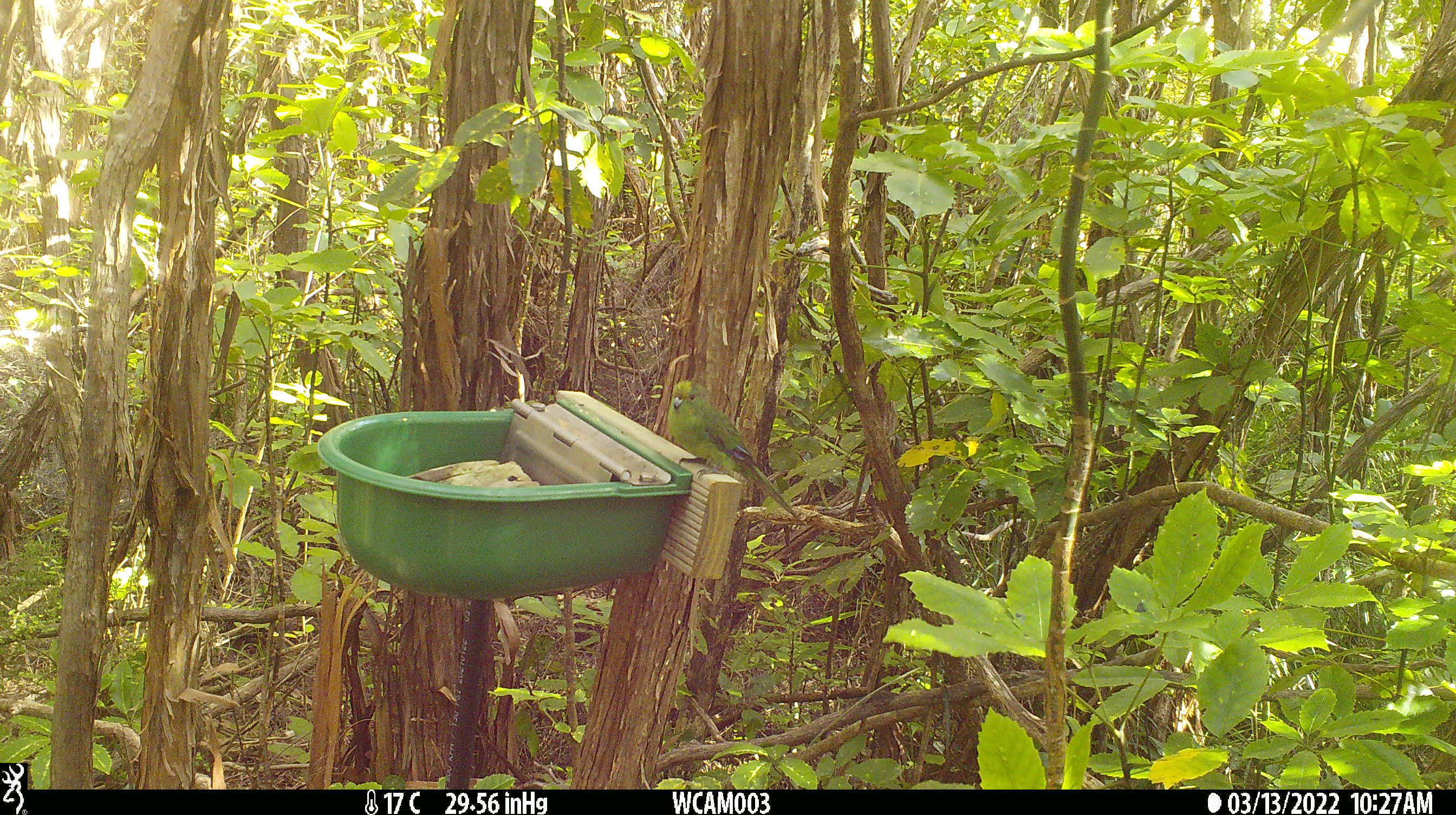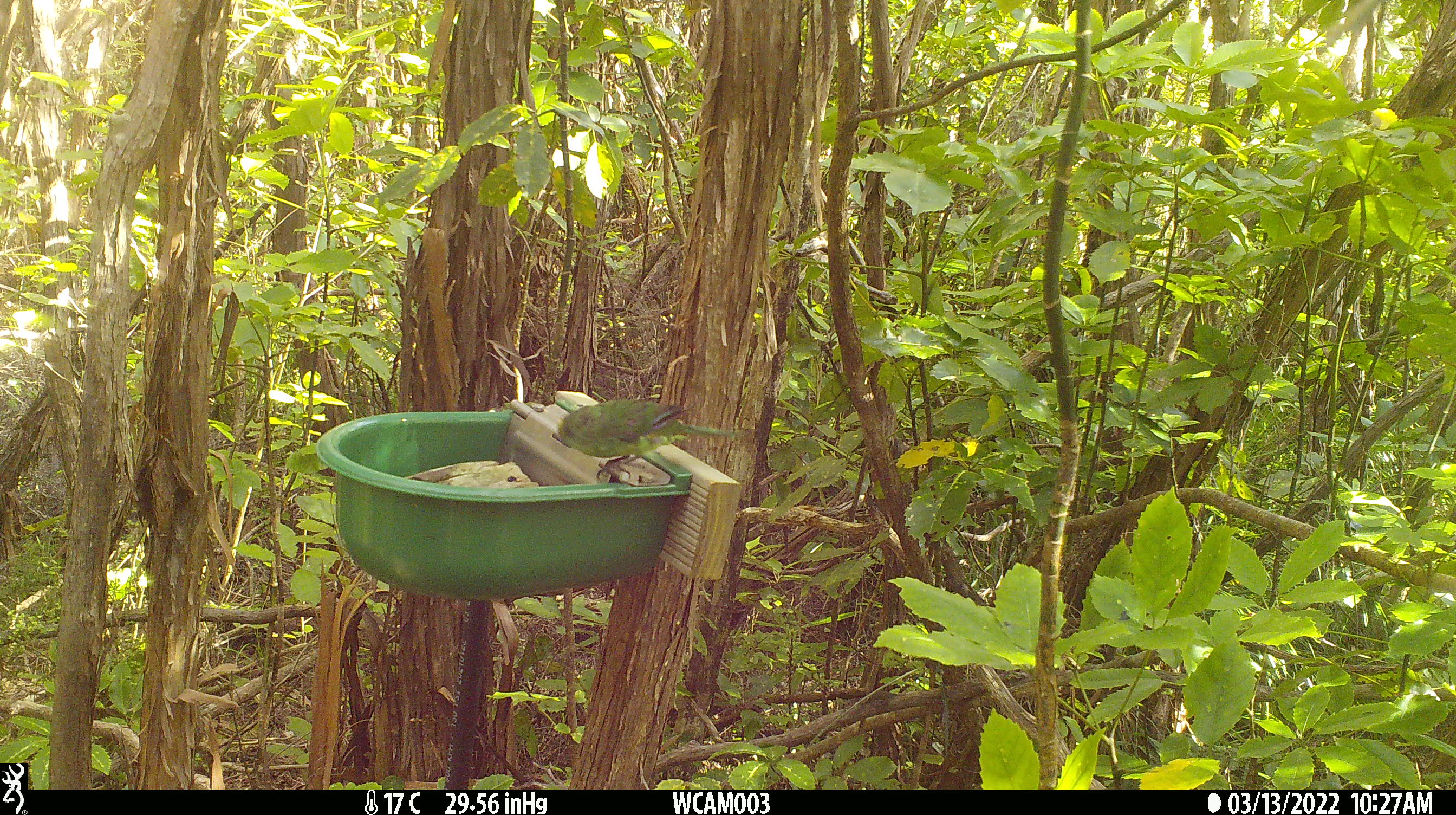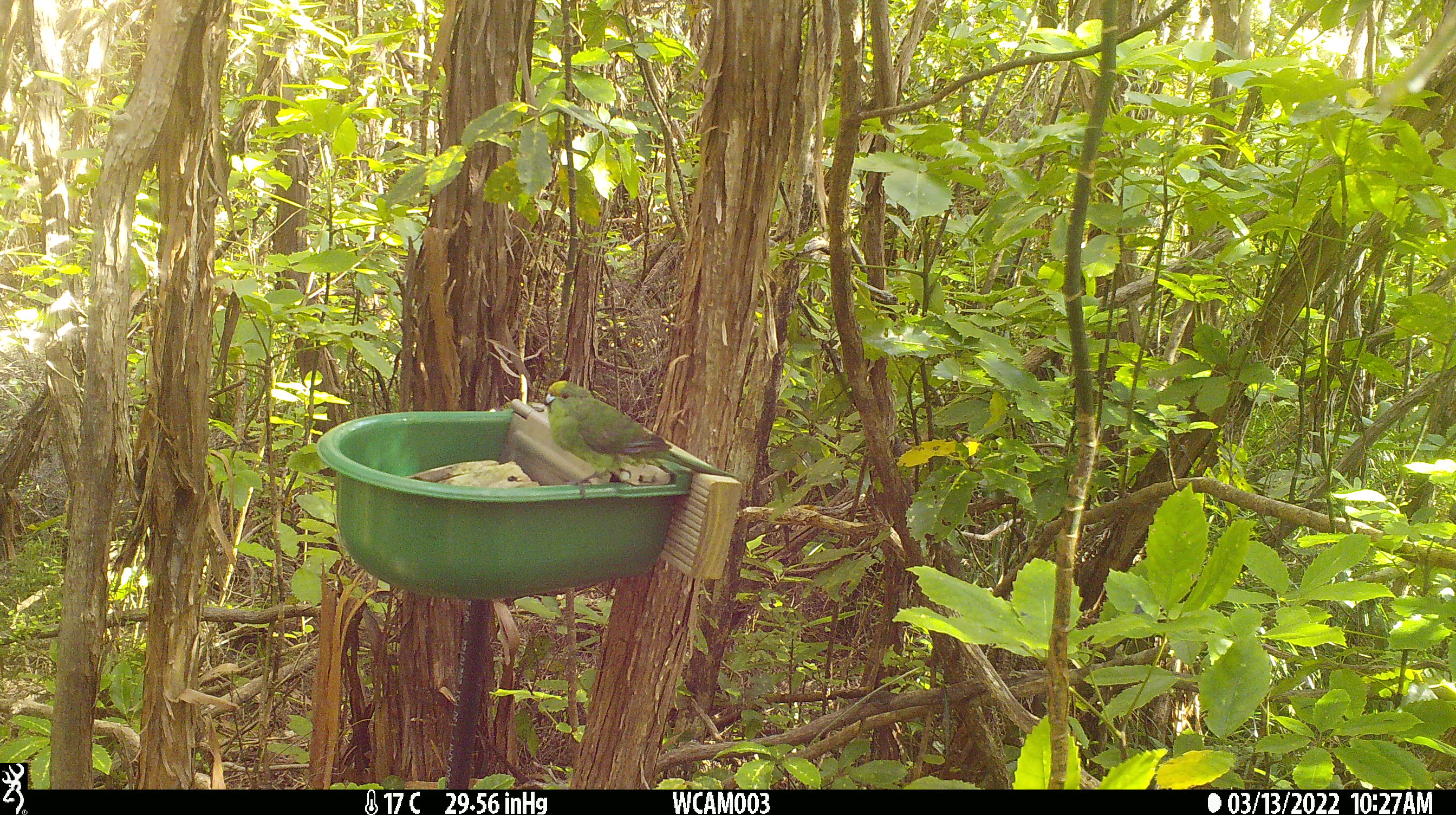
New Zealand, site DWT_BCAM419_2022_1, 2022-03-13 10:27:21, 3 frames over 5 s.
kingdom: Animalia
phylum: Chordata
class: Aves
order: Psittaciformes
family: Psittaculidae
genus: Cyanoramphus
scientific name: Cyanoramphus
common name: parakeet